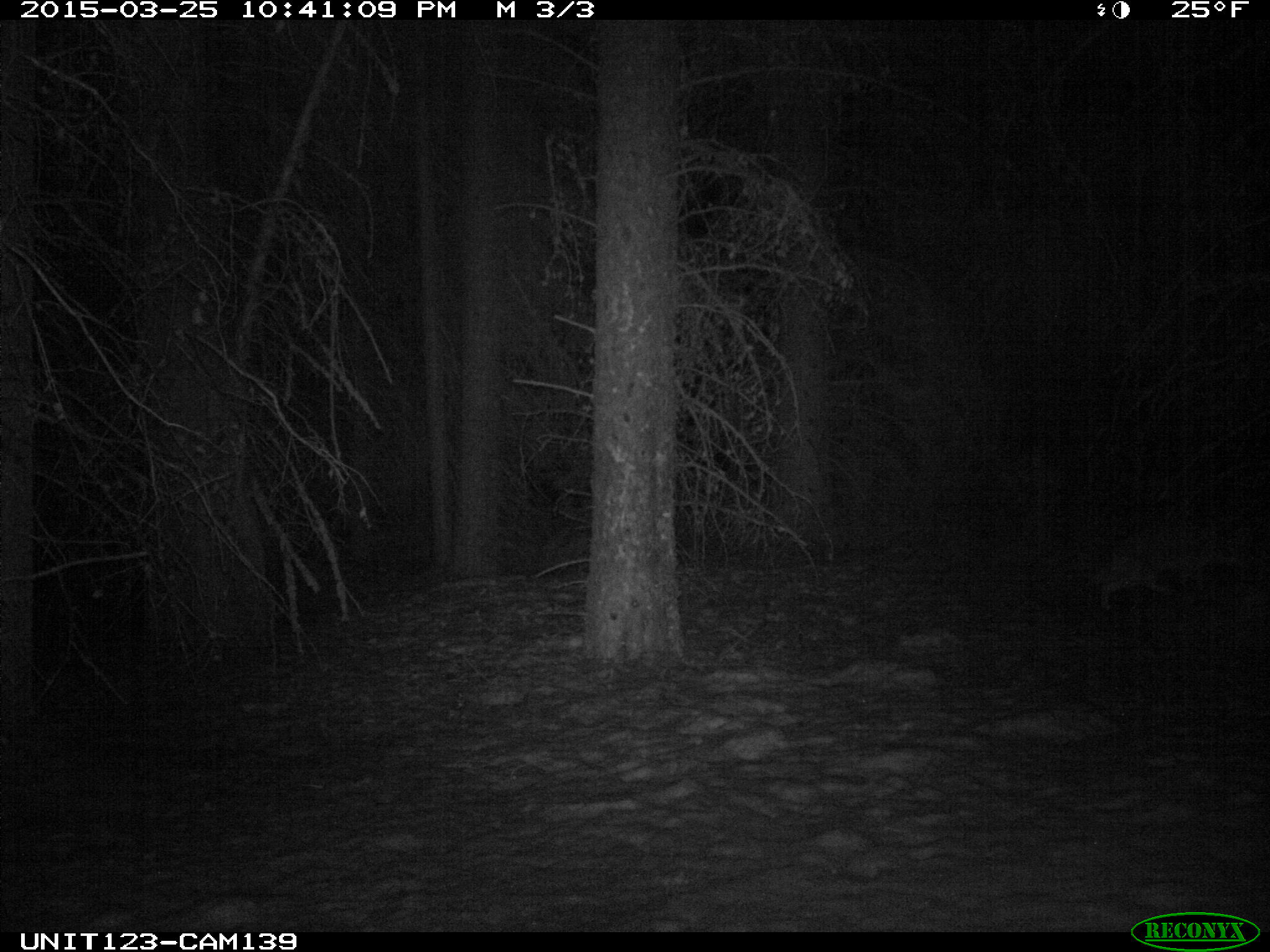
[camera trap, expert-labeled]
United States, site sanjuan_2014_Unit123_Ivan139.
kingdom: Animalia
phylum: Chordata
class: Mammalia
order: Carnivora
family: Canidae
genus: Canis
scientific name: Canis latrans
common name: coyote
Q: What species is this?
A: Canis latrans (coyote).